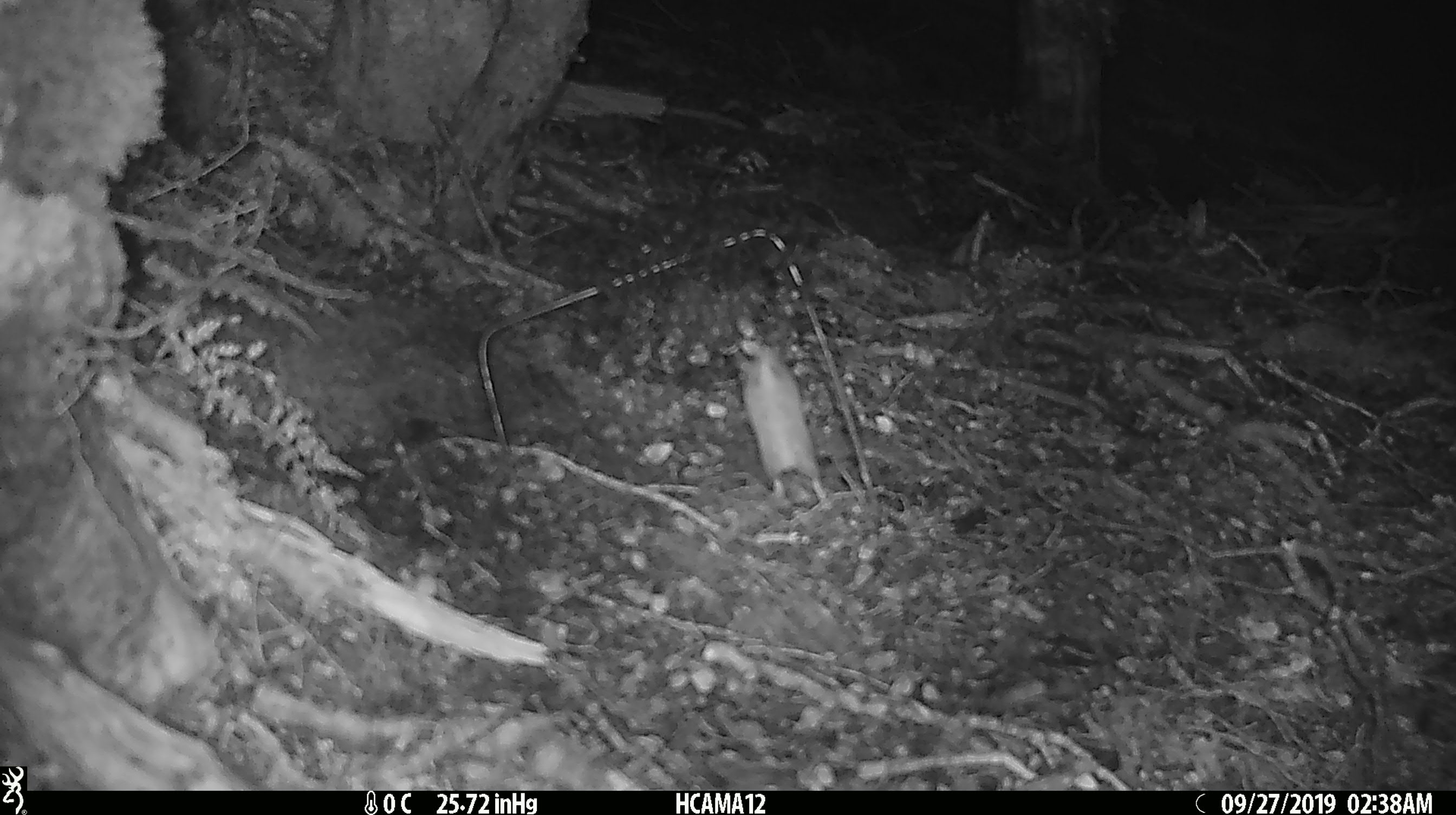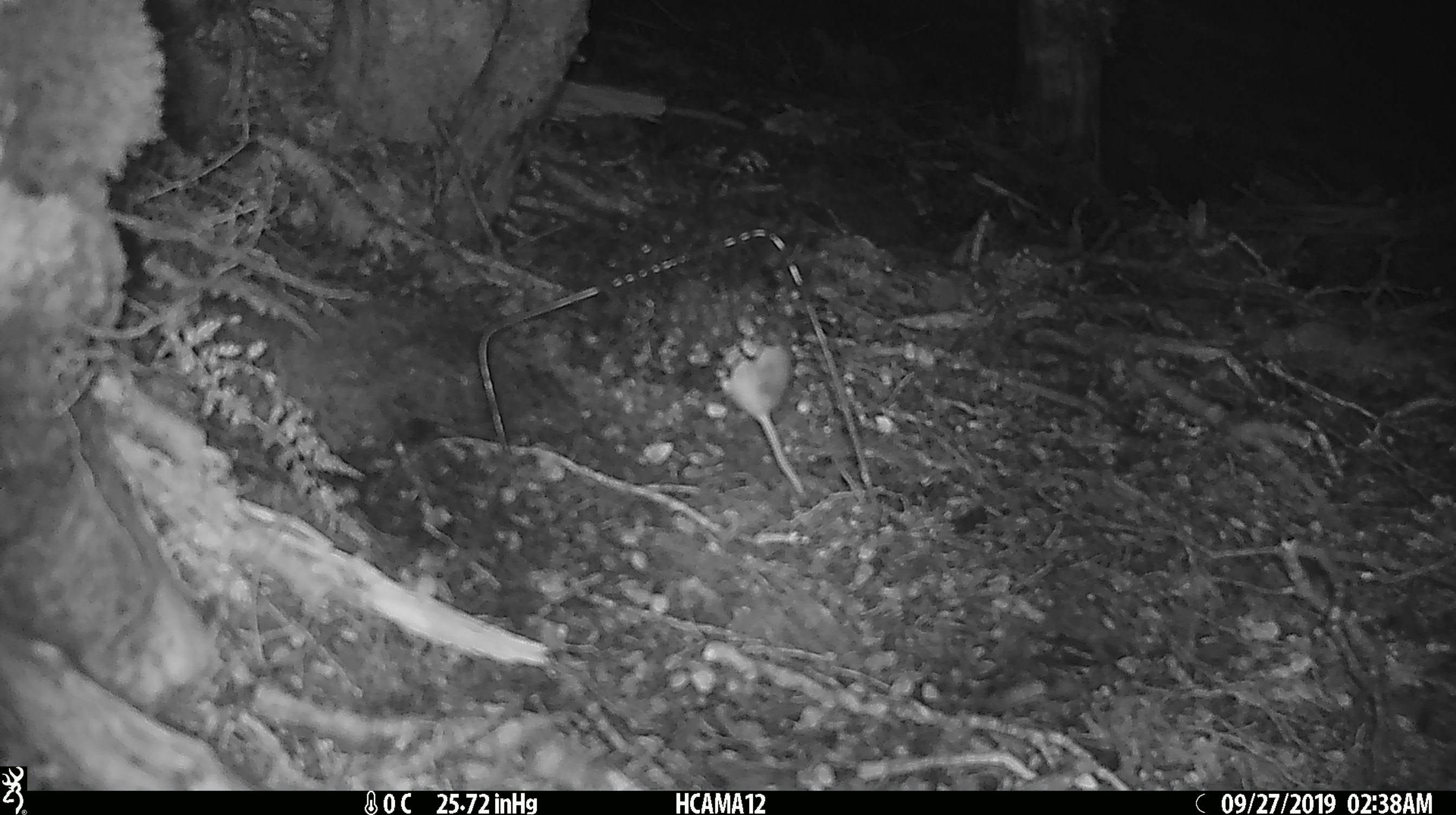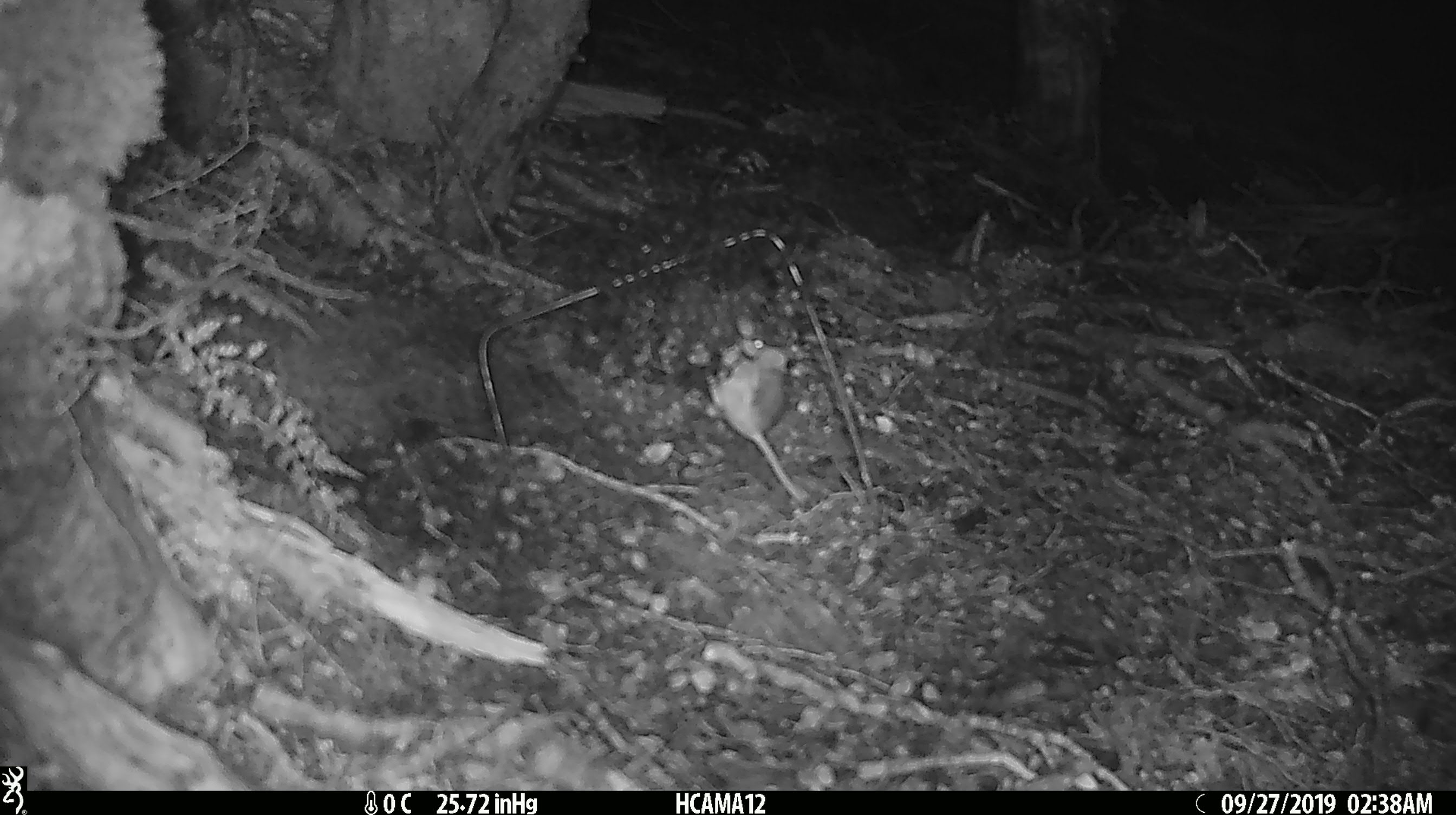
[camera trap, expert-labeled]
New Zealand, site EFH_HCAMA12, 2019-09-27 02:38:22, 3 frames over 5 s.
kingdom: Animalia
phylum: Chordata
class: Mammalia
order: Rodentia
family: Muridae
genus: Mus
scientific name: Mus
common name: mouse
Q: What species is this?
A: Mouse (Mus).